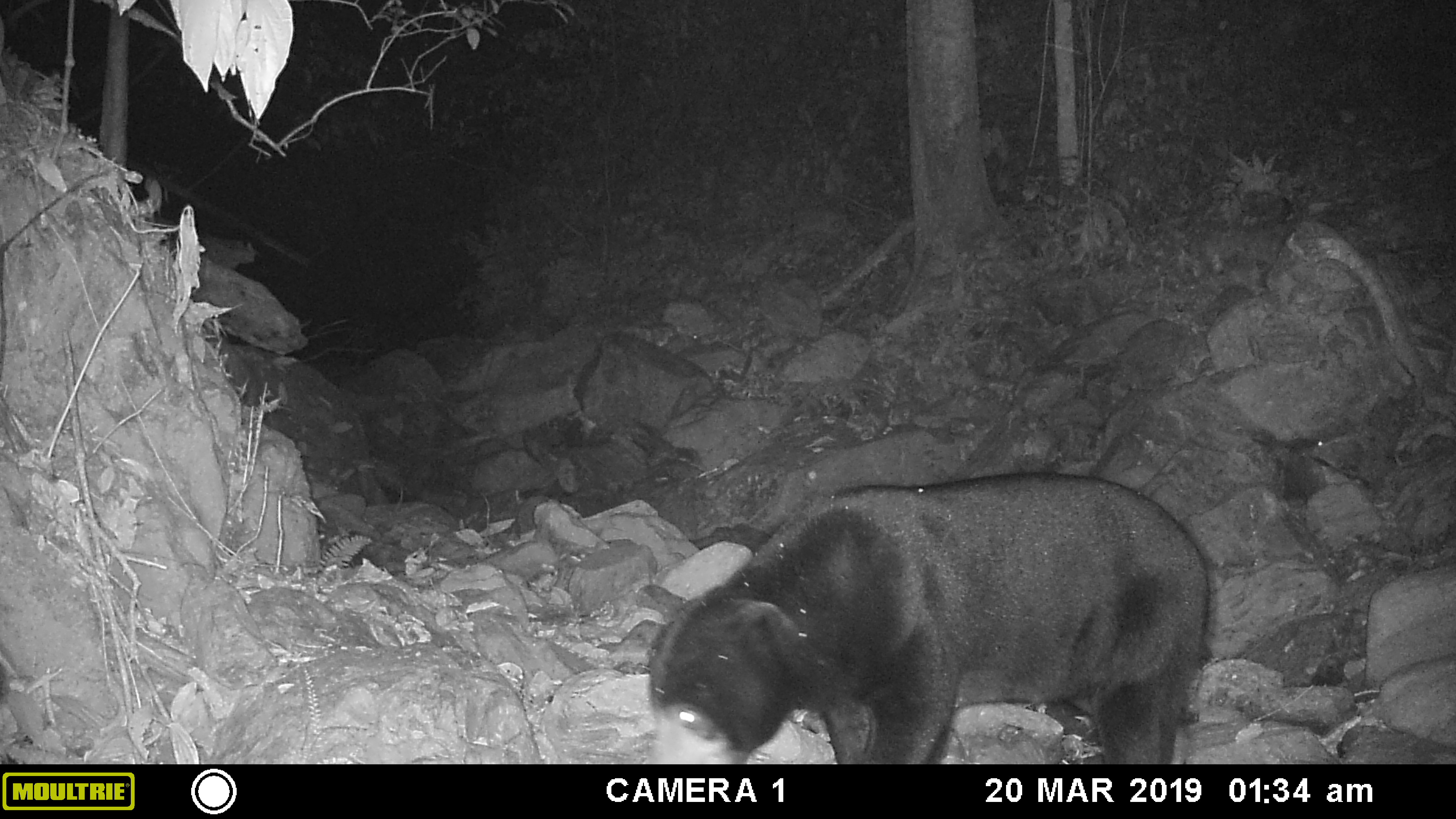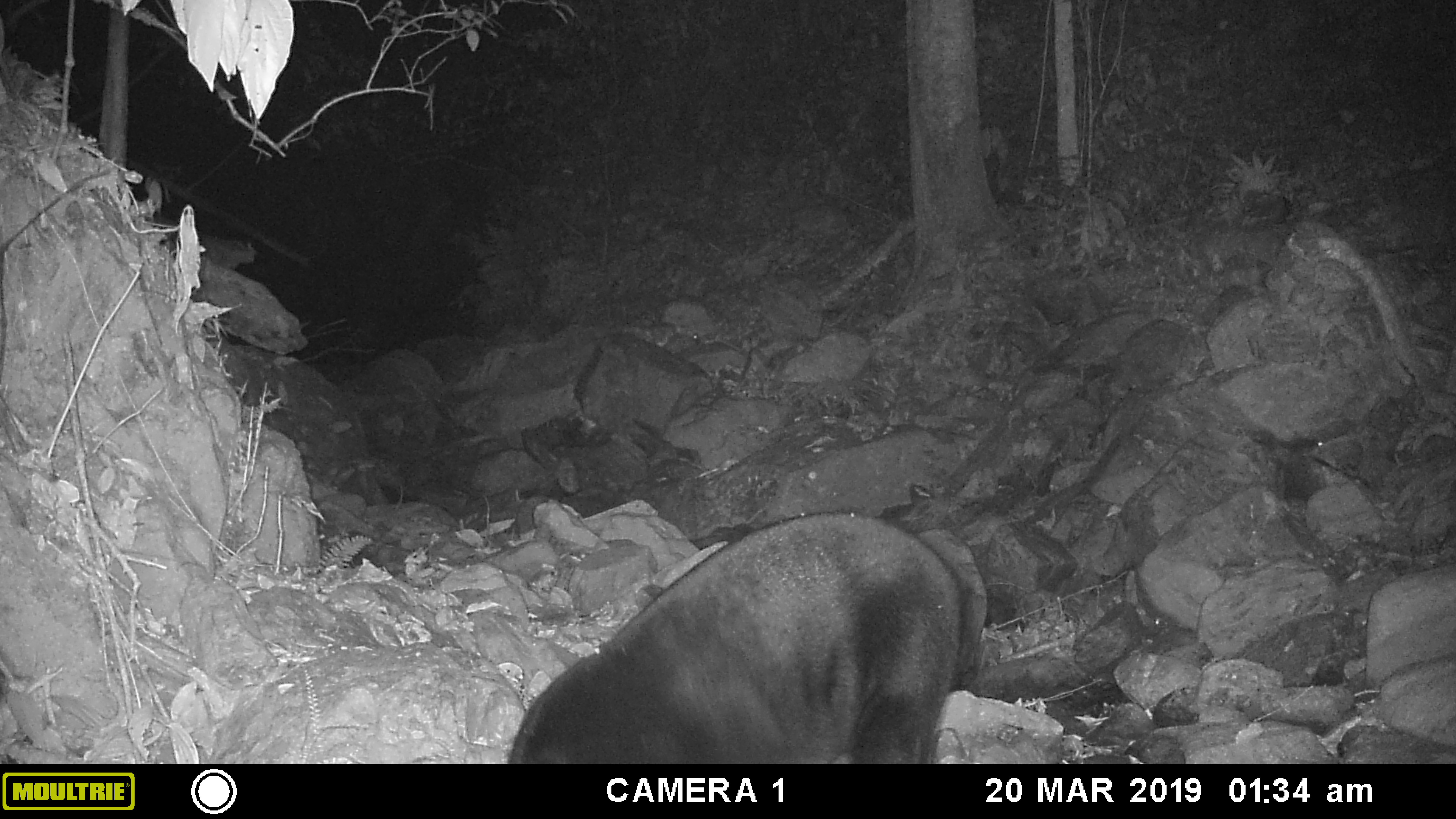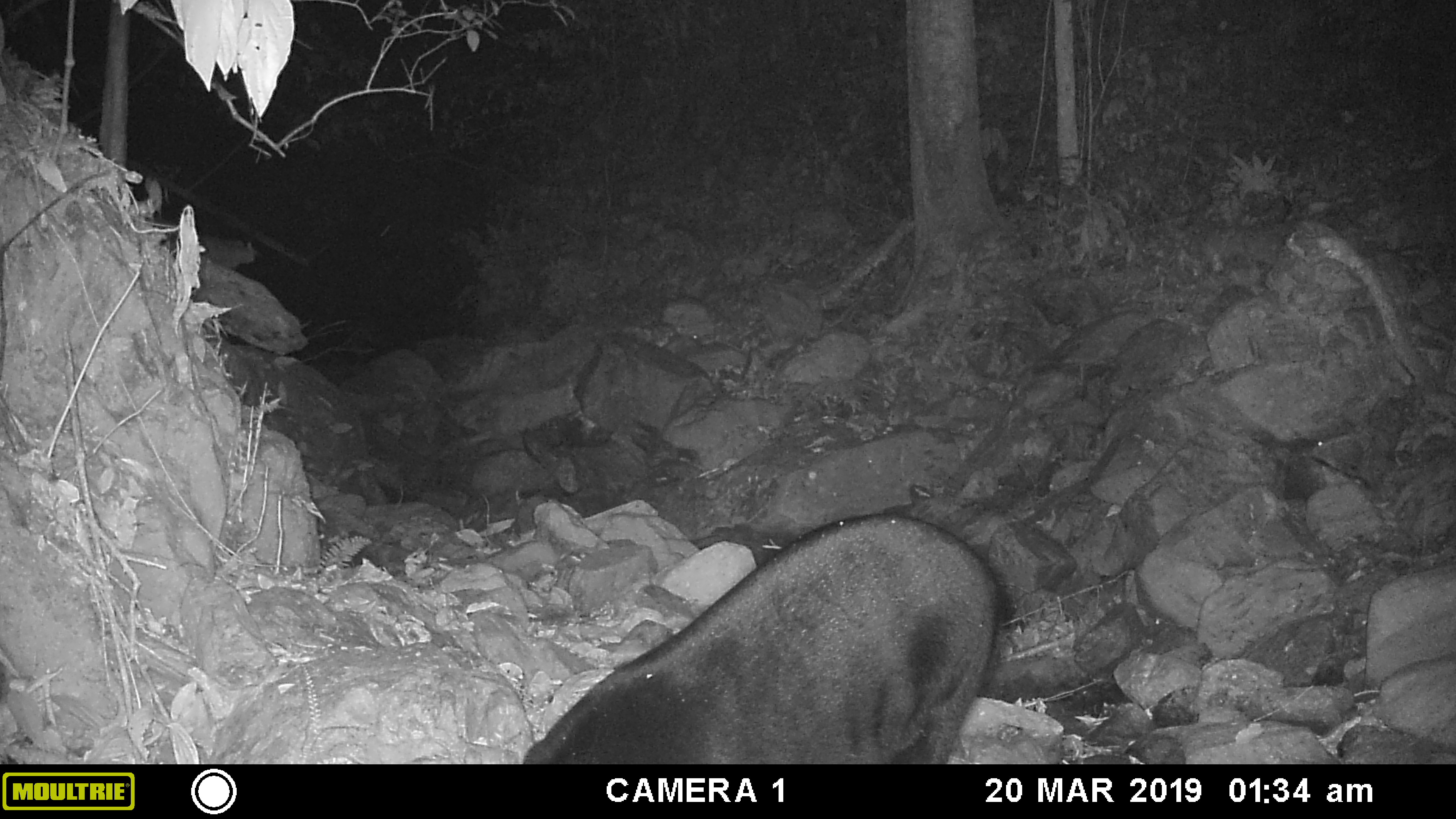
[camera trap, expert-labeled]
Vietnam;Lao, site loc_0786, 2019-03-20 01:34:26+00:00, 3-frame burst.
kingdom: Animalia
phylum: Chordata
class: Mammalia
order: Carnivora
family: Ursidae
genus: Helarctos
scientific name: Helarctos malayanus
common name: sun bear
Sun bear (Helarctos malayanus). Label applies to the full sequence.